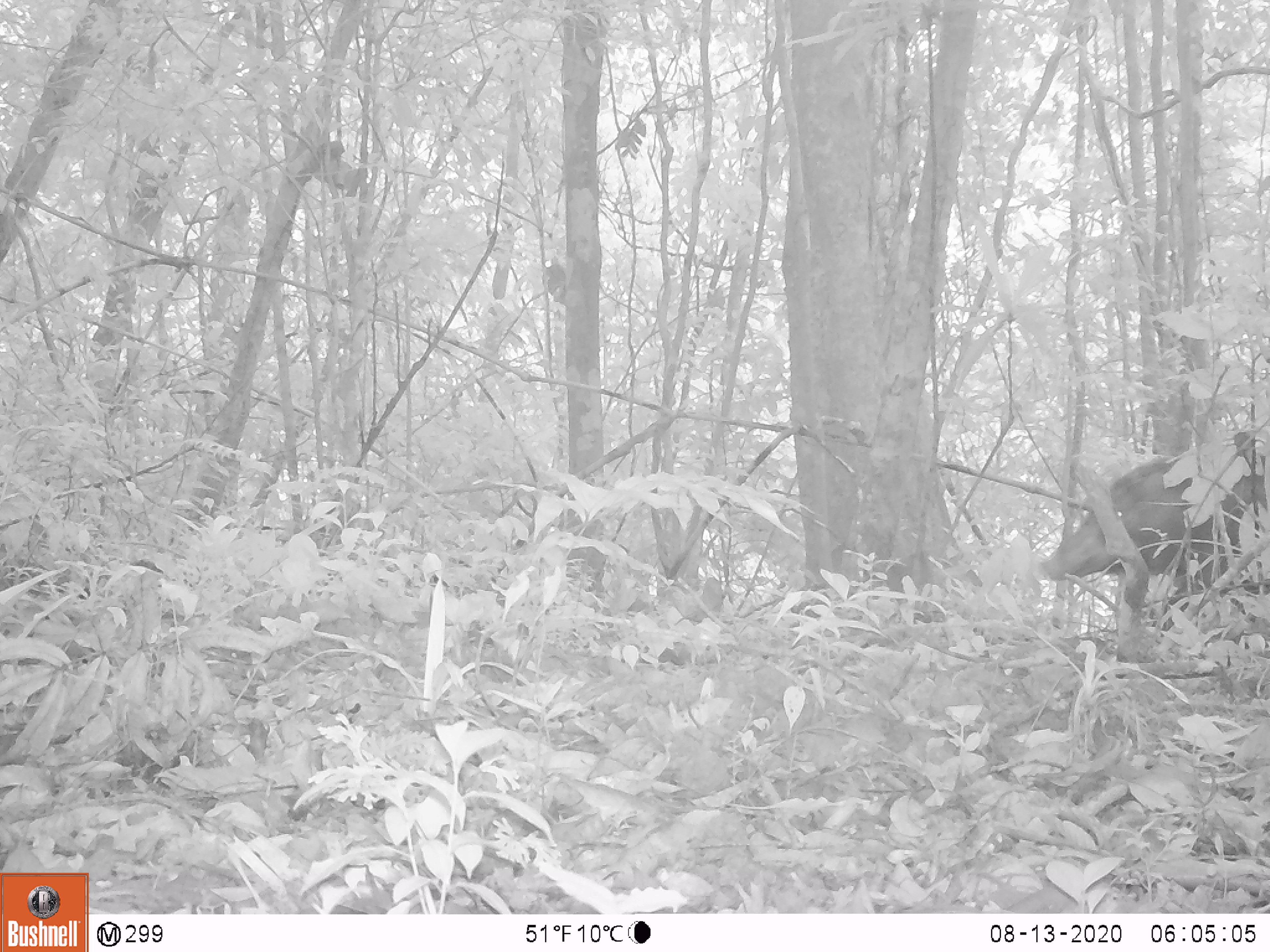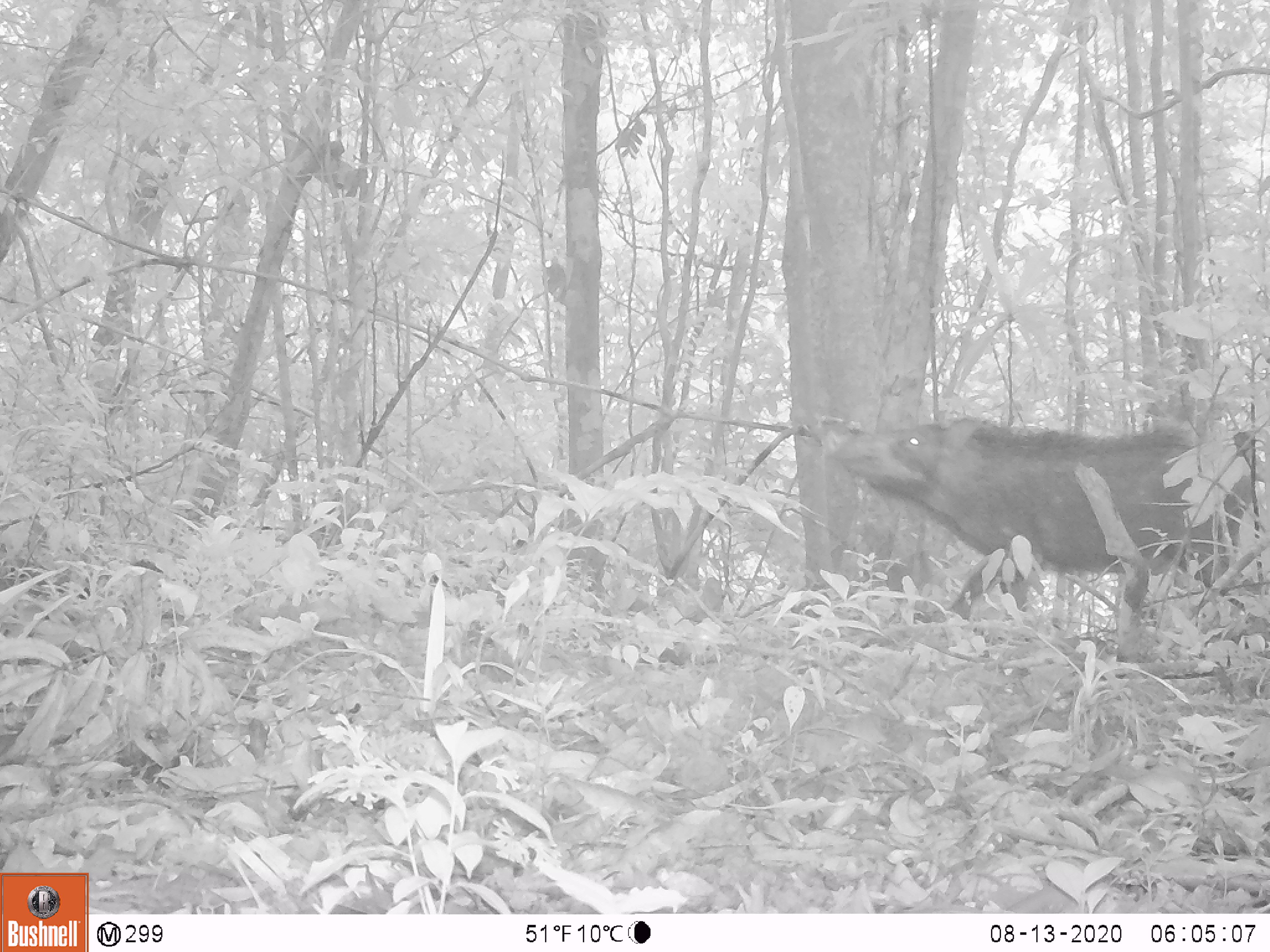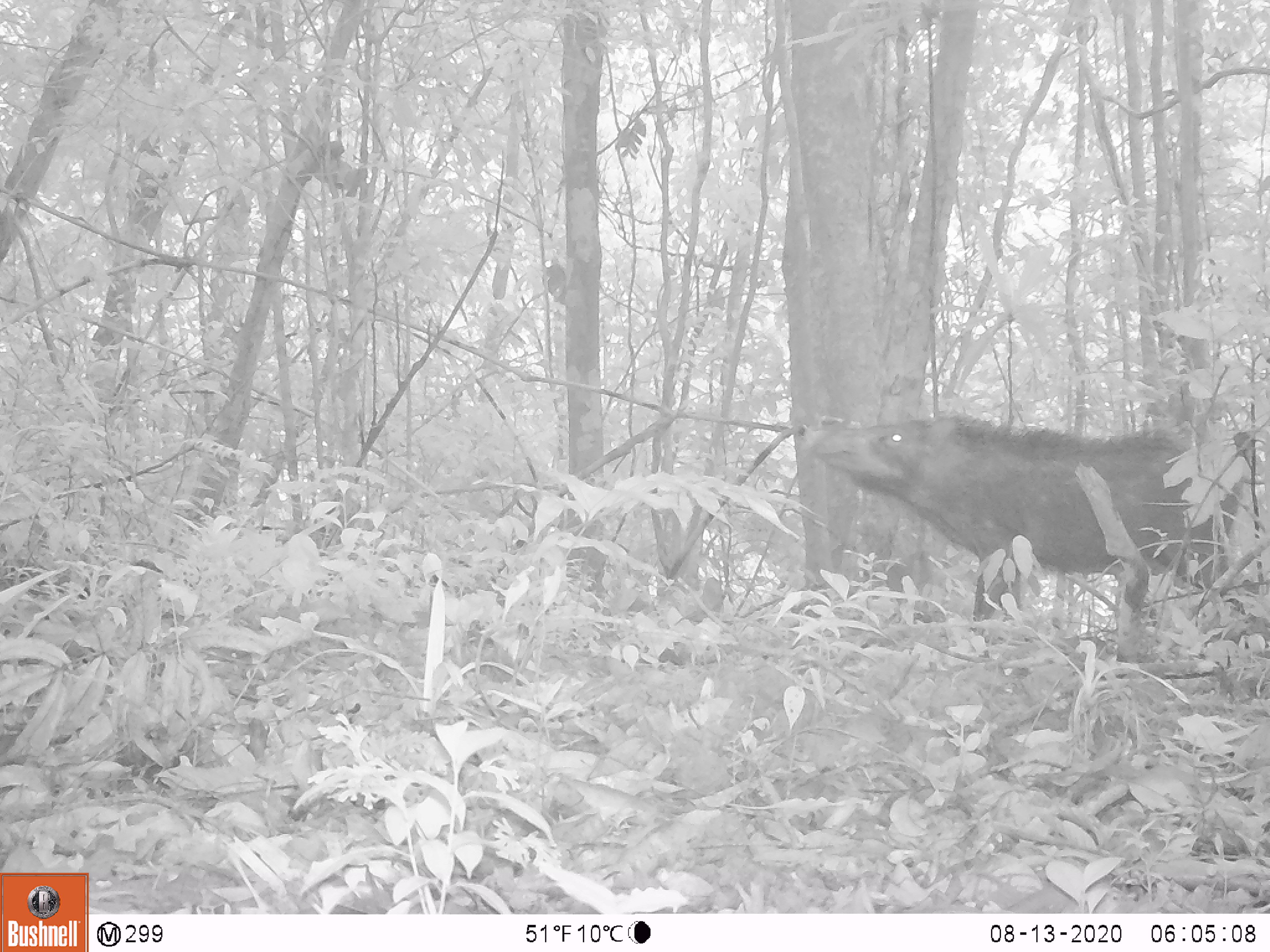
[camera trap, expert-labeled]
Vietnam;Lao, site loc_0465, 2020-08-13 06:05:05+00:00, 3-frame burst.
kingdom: Animalia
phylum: Chordata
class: Mammalia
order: Artiodactyla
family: Suidae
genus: Sus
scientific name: Sus scrofa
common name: eurasian wild pig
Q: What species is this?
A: Eurasian wild pig (Sus scrofa).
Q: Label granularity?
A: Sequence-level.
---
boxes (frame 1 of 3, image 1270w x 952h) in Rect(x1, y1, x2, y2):
eurasian wild pig: Rect(1037, 444, 1269, 632)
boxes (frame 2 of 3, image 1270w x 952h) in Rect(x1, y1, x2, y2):
eurasian wild pig: Rect(818, 416, 1261, 626)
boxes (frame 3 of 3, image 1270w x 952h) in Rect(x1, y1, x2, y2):
eurasian wild pig: Rect(801, 410, 1246, 649)